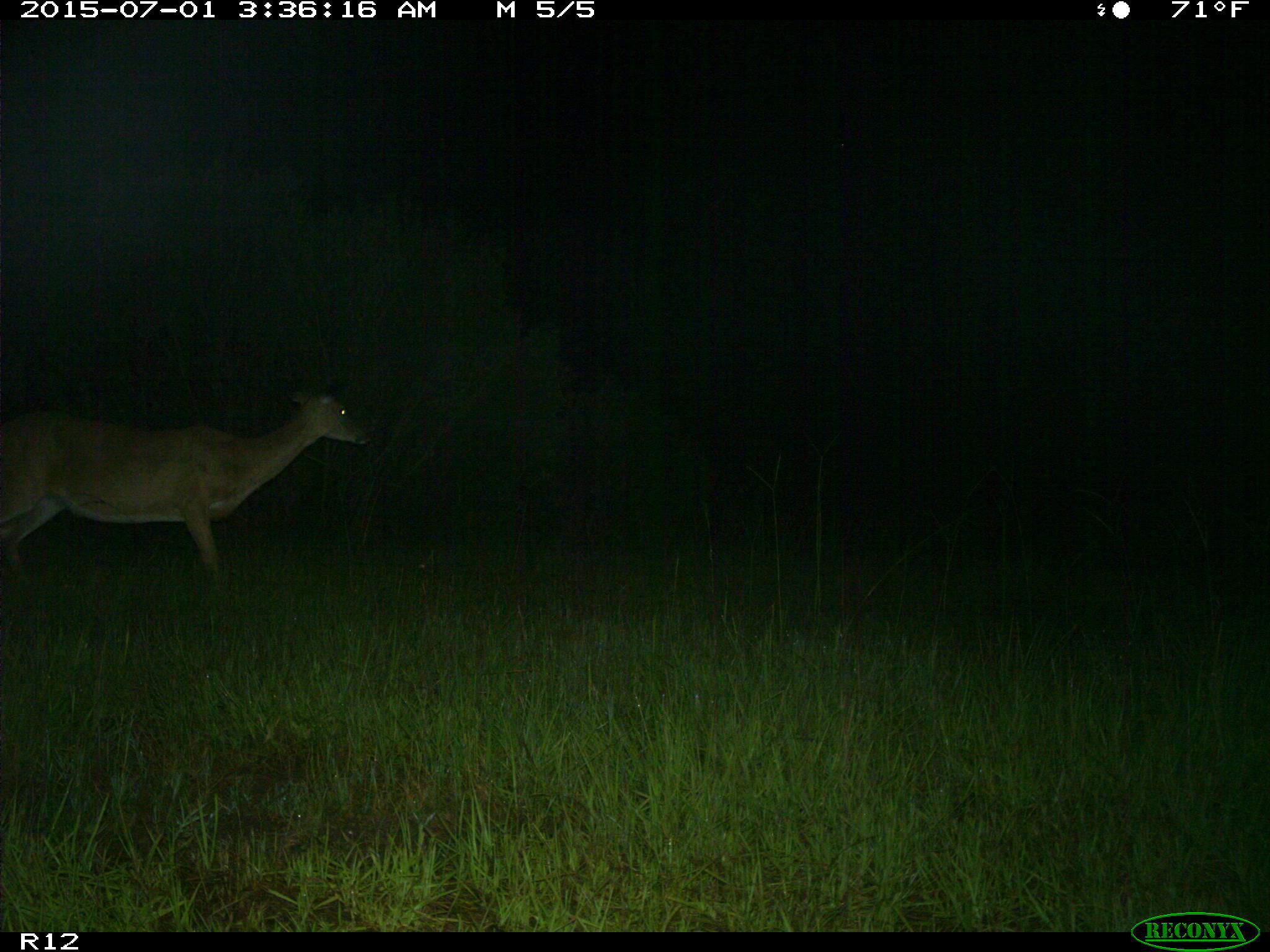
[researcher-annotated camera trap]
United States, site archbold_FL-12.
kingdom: Animalia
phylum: Chordata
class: Mammalia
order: Artiodactyla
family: Cervidae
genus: Odocoileus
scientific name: Odocoileus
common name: deer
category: unidentified deer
Unidentified deer (deer) (Odocoileus).